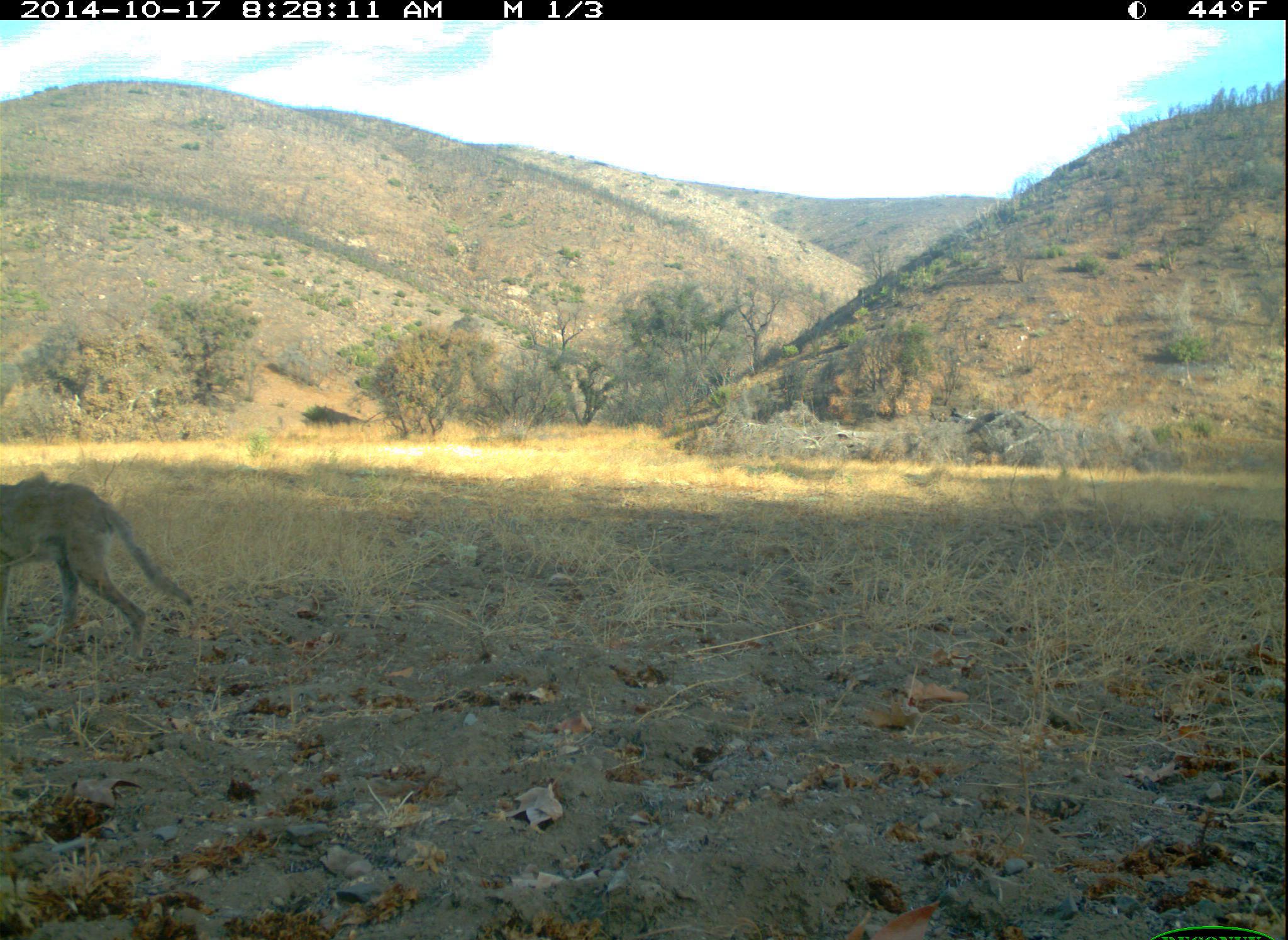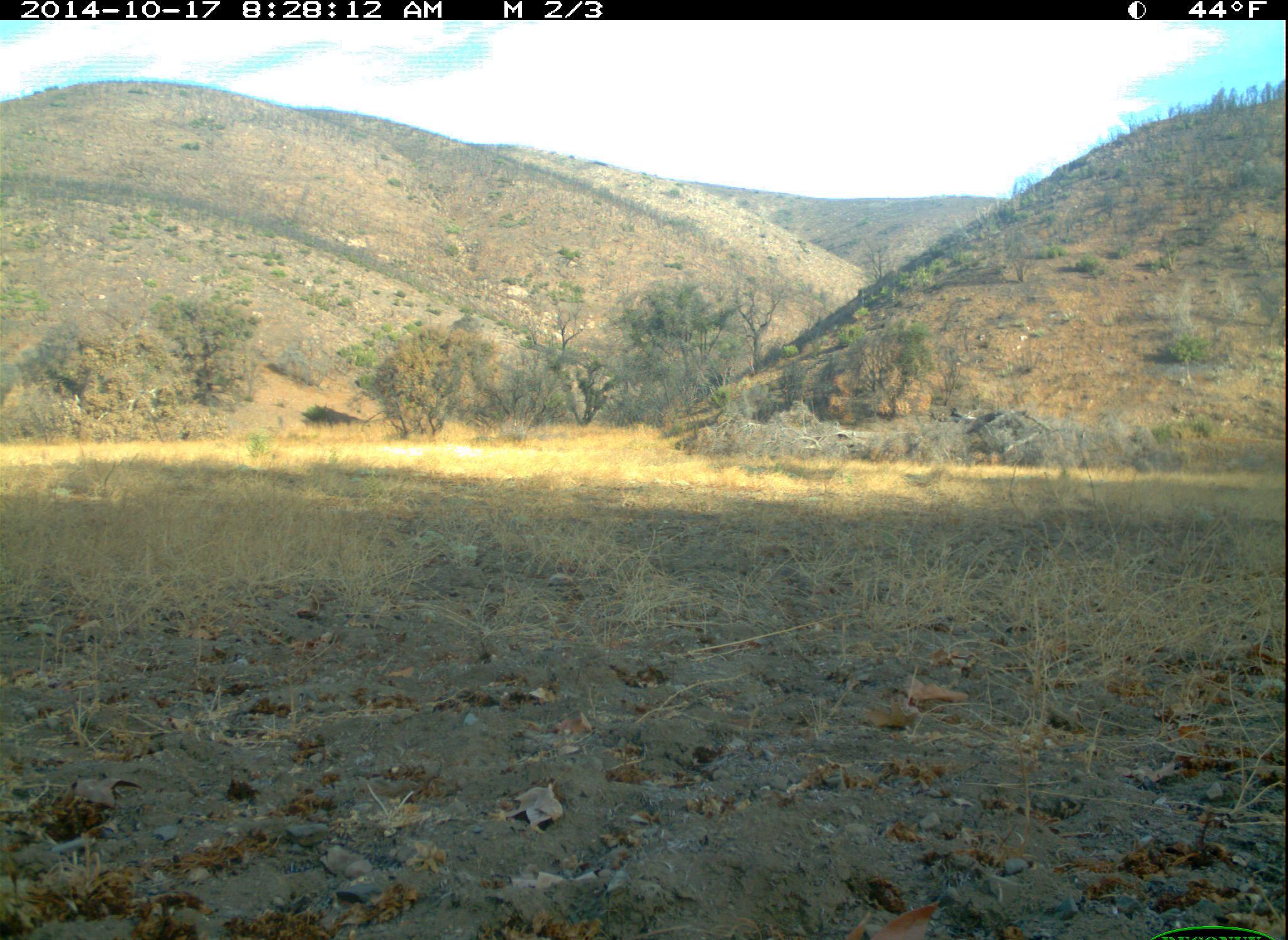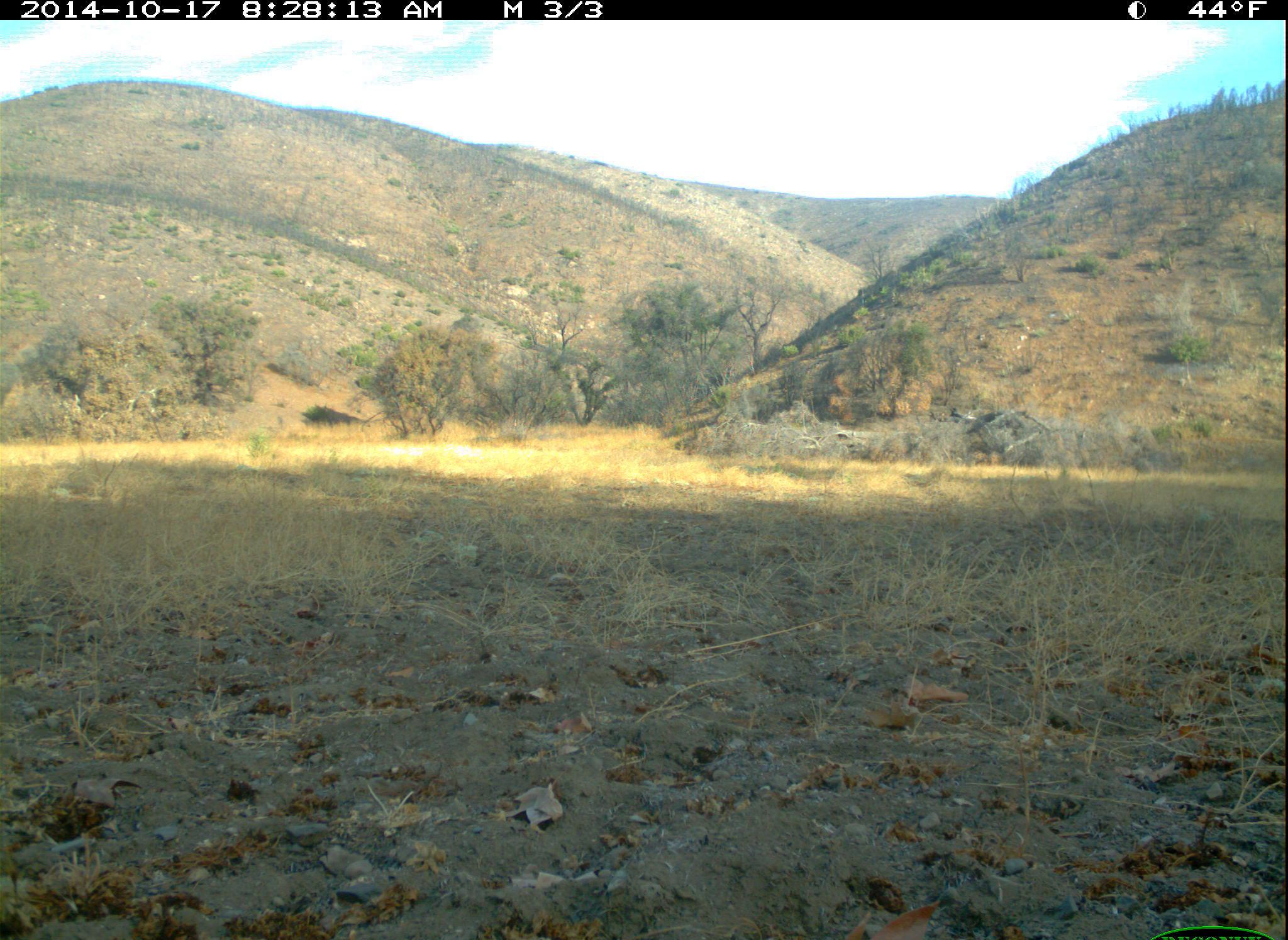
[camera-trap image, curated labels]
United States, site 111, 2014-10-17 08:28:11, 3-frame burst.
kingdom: Animalia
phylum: Chordata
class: Mammalia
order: Carnivora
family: Canidae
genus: Canis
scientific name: Canis latrans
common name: coyote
Coyote (Canis latrans).